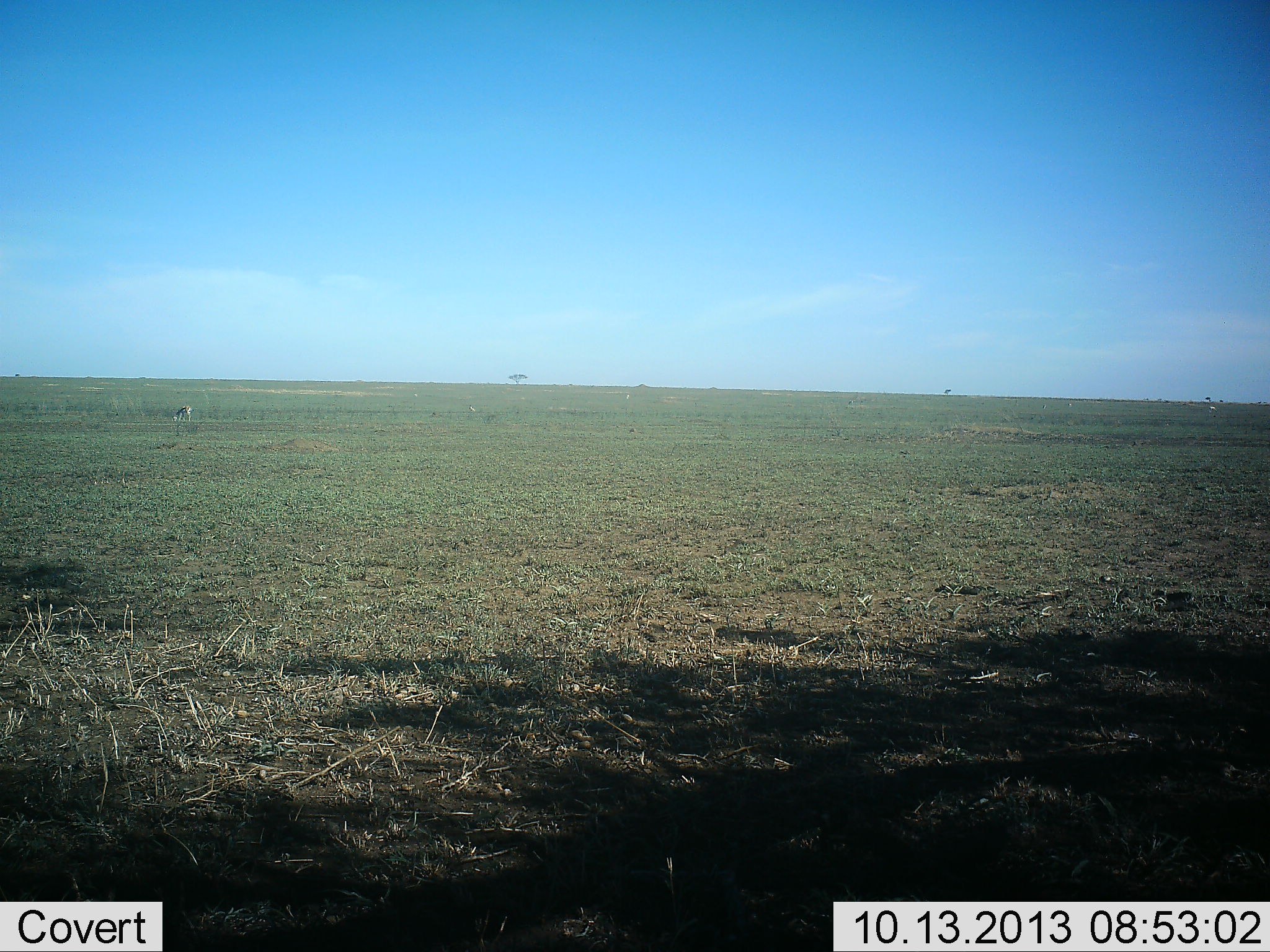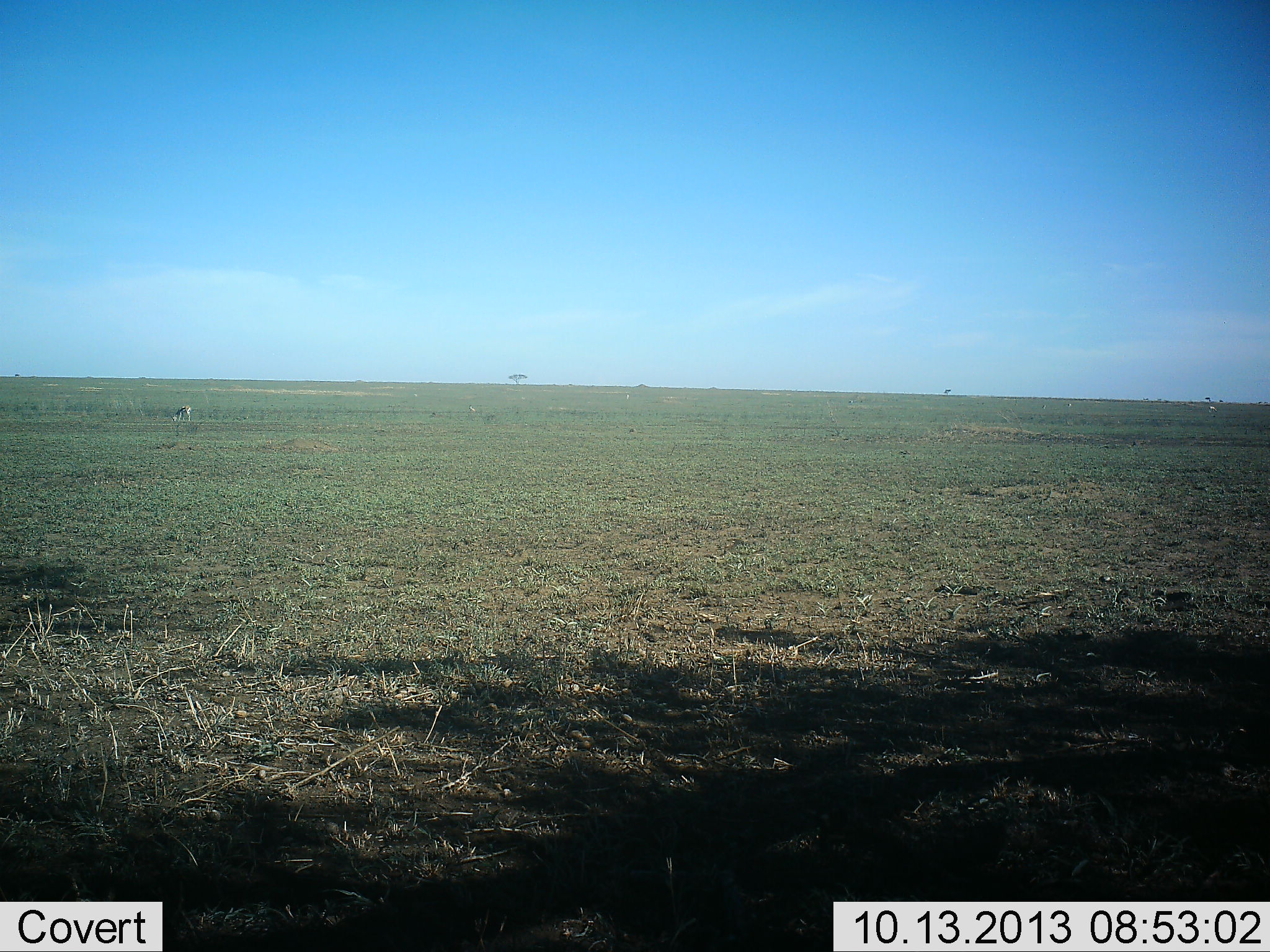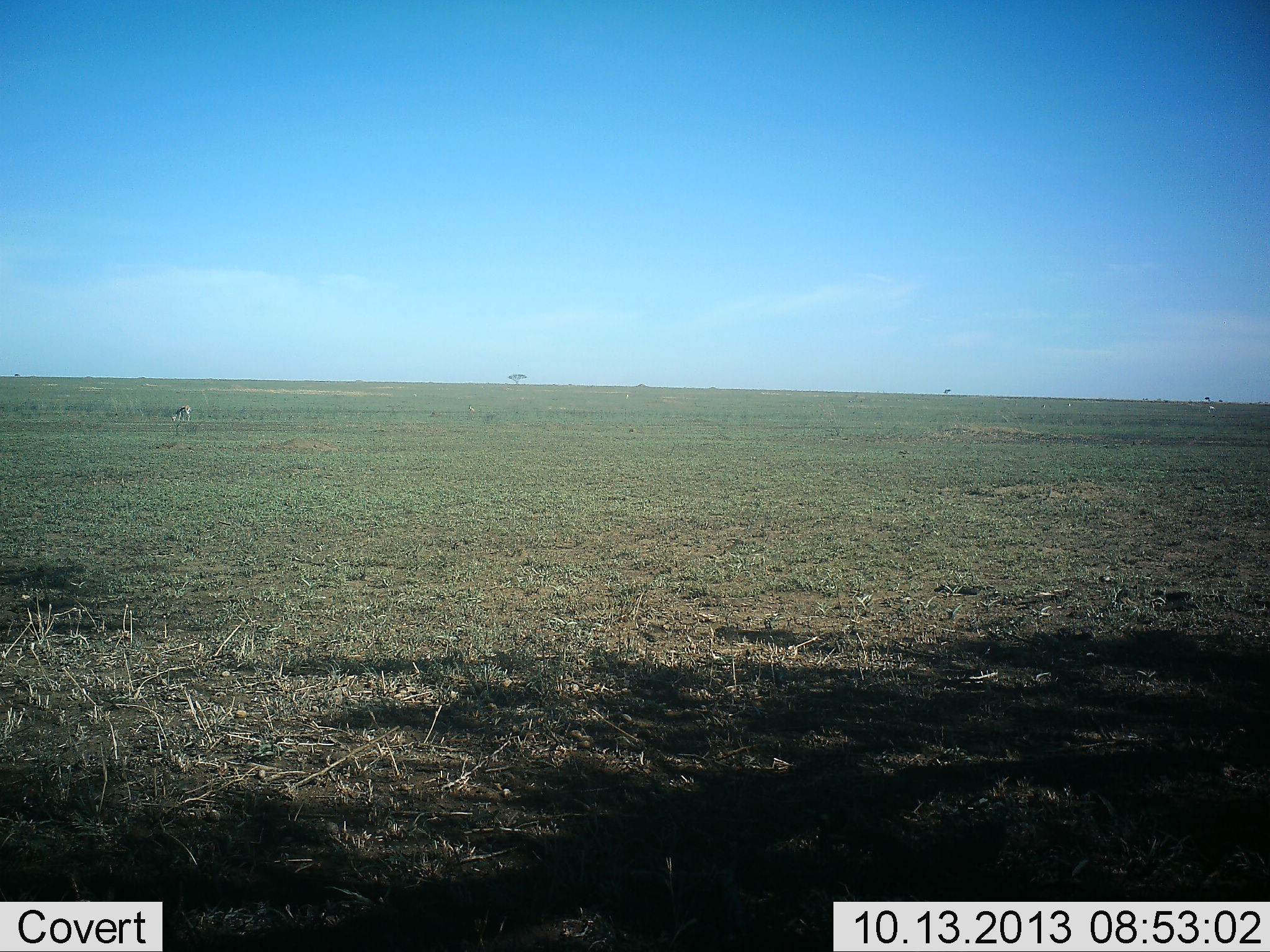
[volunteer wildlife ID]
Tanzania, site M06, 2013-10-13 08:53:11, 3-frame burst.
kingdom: Animalia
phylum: Chordata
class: Mammalia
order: Artiodactyla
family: Bovidae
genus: Eudorcas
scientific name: Eudorcas thomsonii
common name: thomson's gazelle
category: gazellethomsons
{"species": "gazellethomsons (thomson's gazelle) (Eudorcas thomsonii)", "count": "1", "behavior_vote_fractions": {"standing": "0%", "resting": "0%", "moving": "0%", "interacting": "0%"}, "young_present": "0%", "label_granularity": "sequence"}